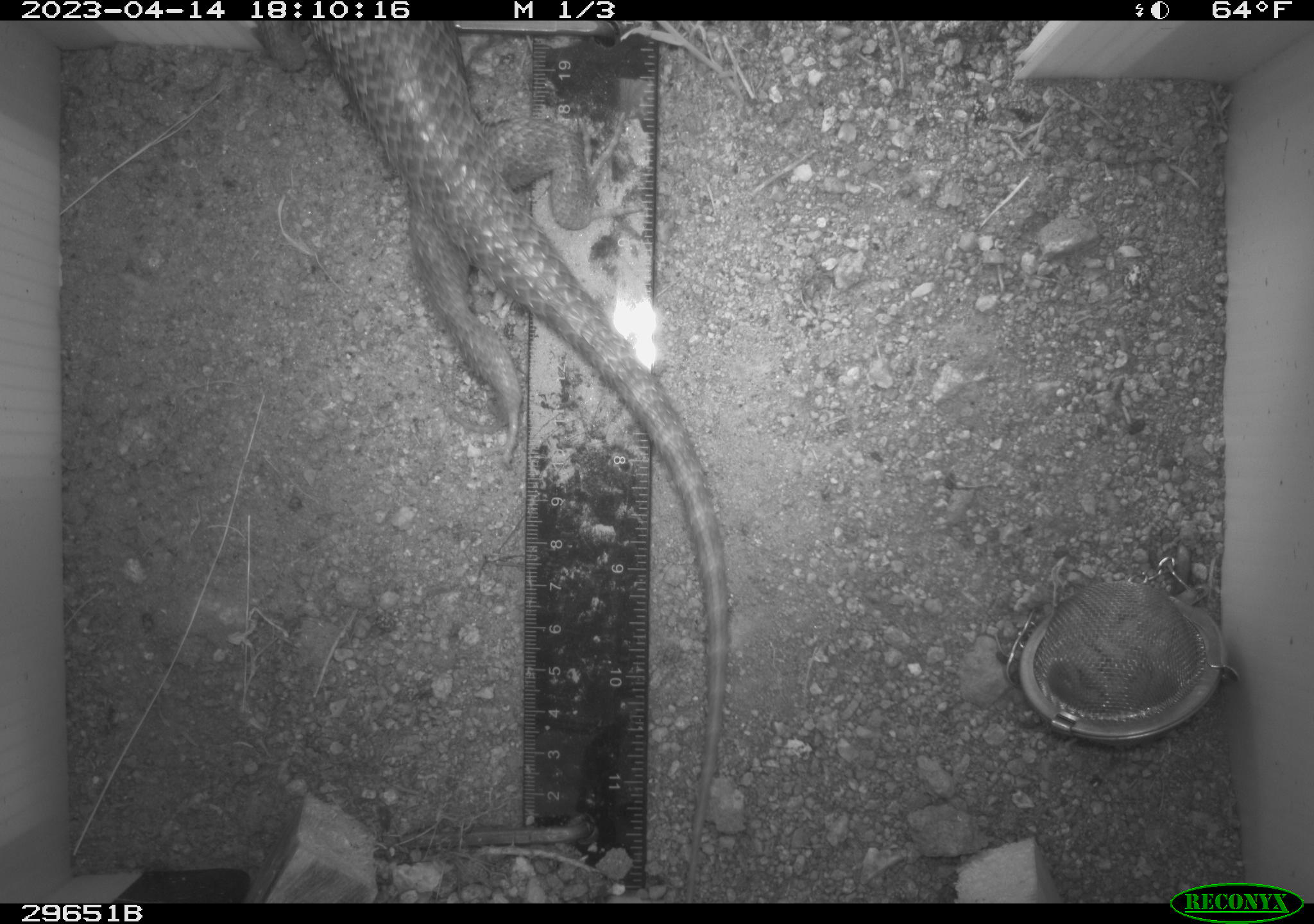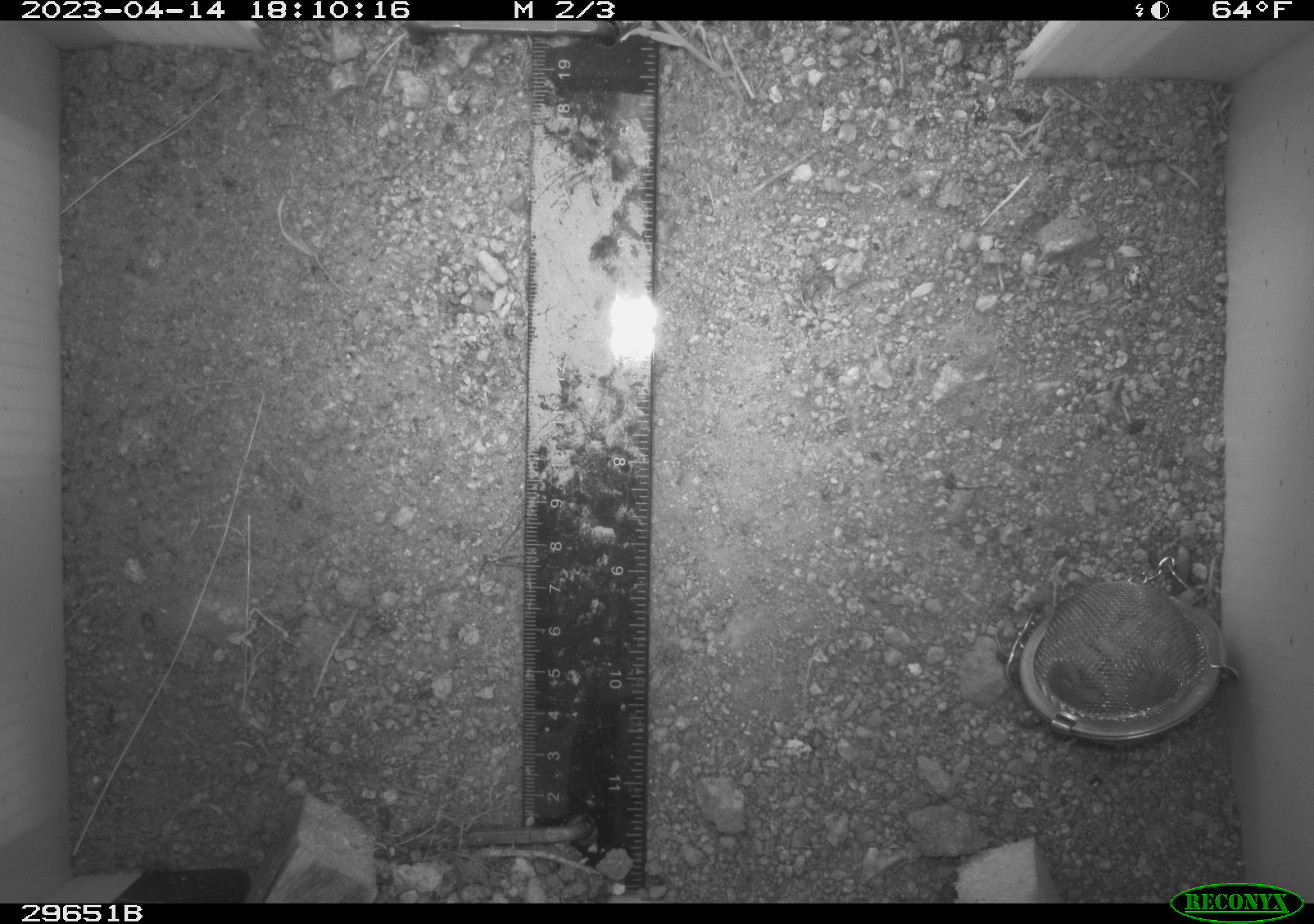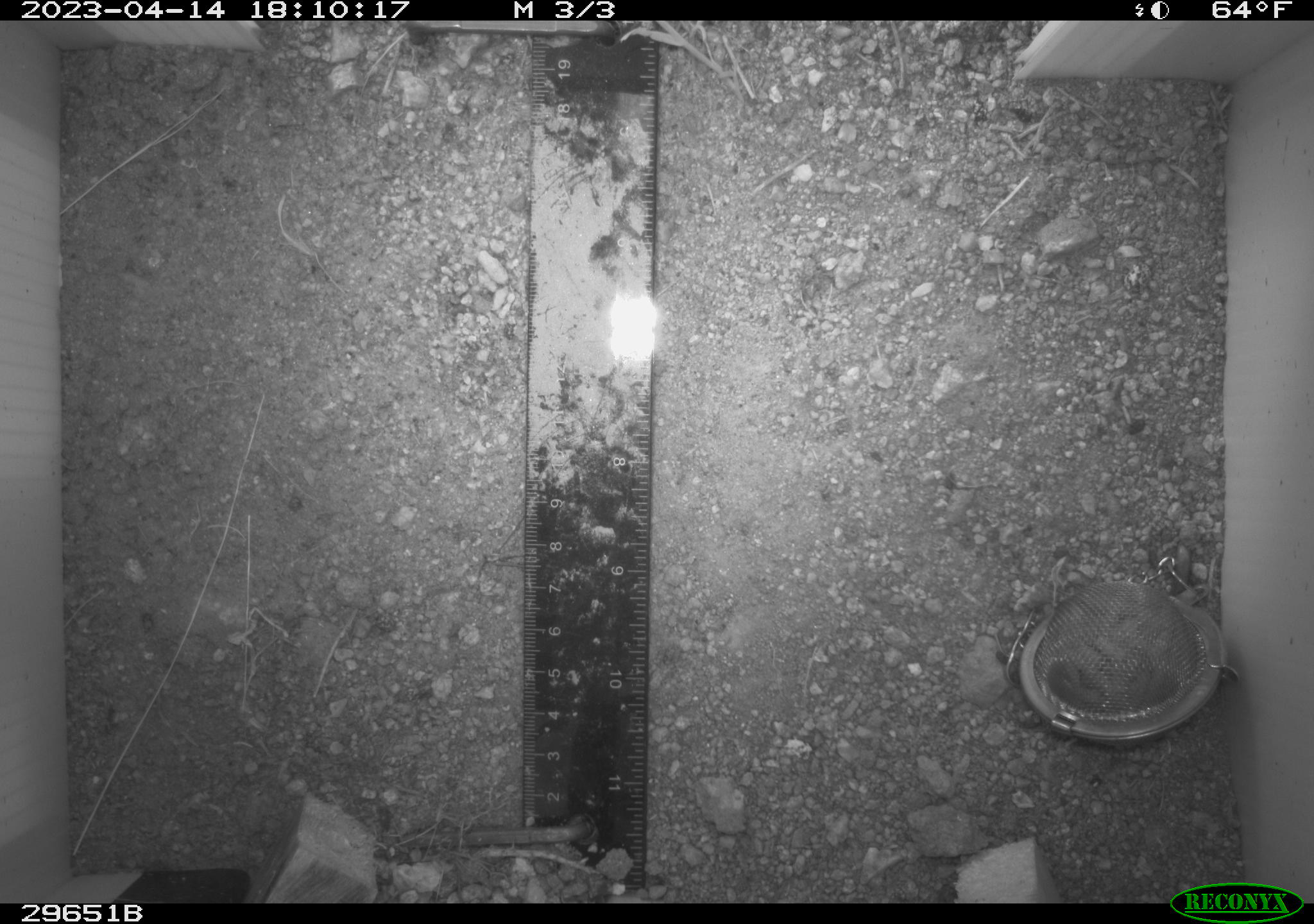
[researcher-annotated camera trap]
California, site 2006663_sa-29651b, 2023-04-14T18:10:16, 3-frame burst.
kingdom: Animalia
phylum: Chordata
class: Reptilia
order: Squamata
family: Phrynosomatidae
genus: Sceloporus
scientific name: Sceloporus uniformis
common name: yellow-backed spiny lizard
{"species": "yellow-backed spiny lizard (Sceloporus uniformis)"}